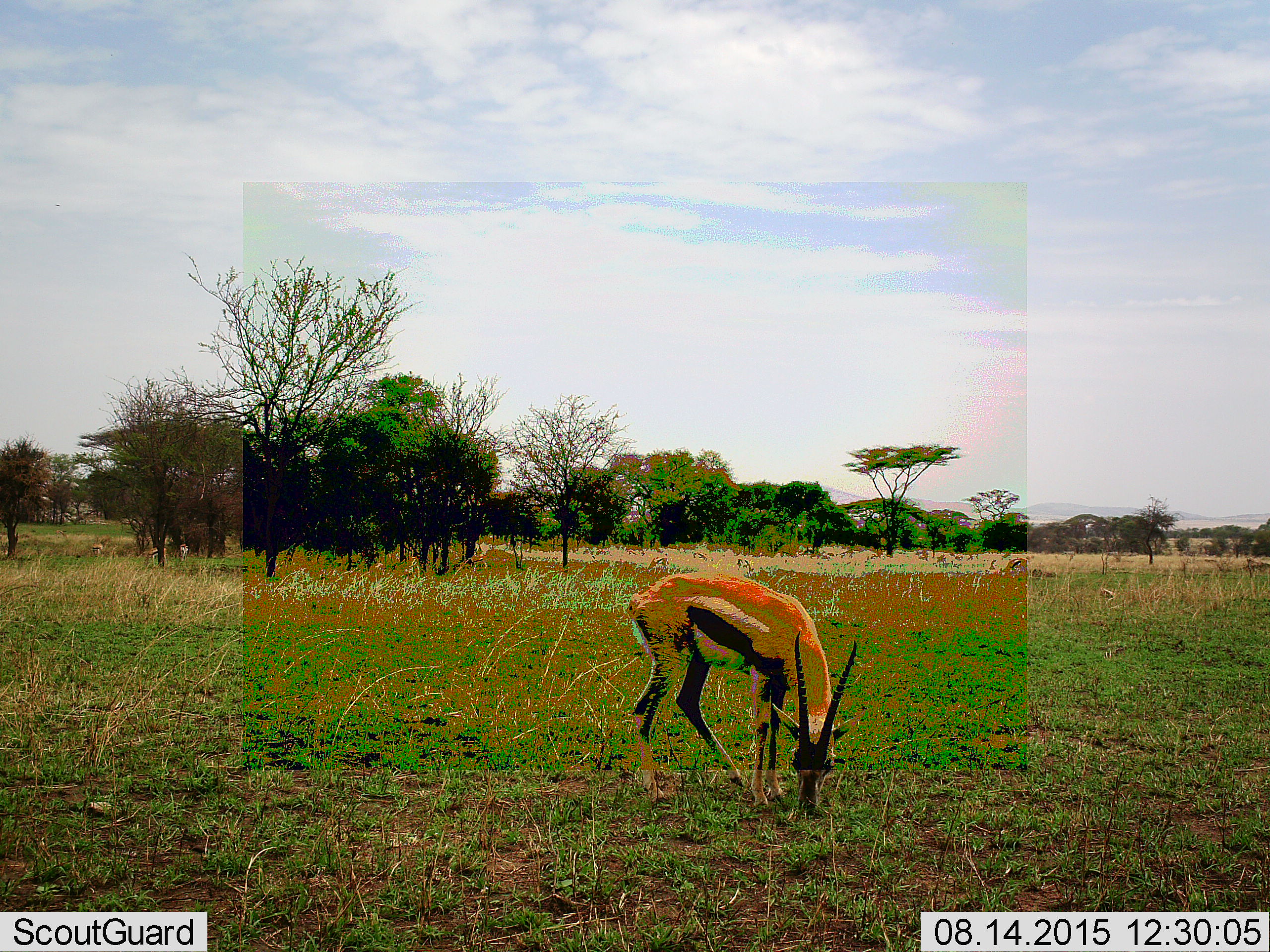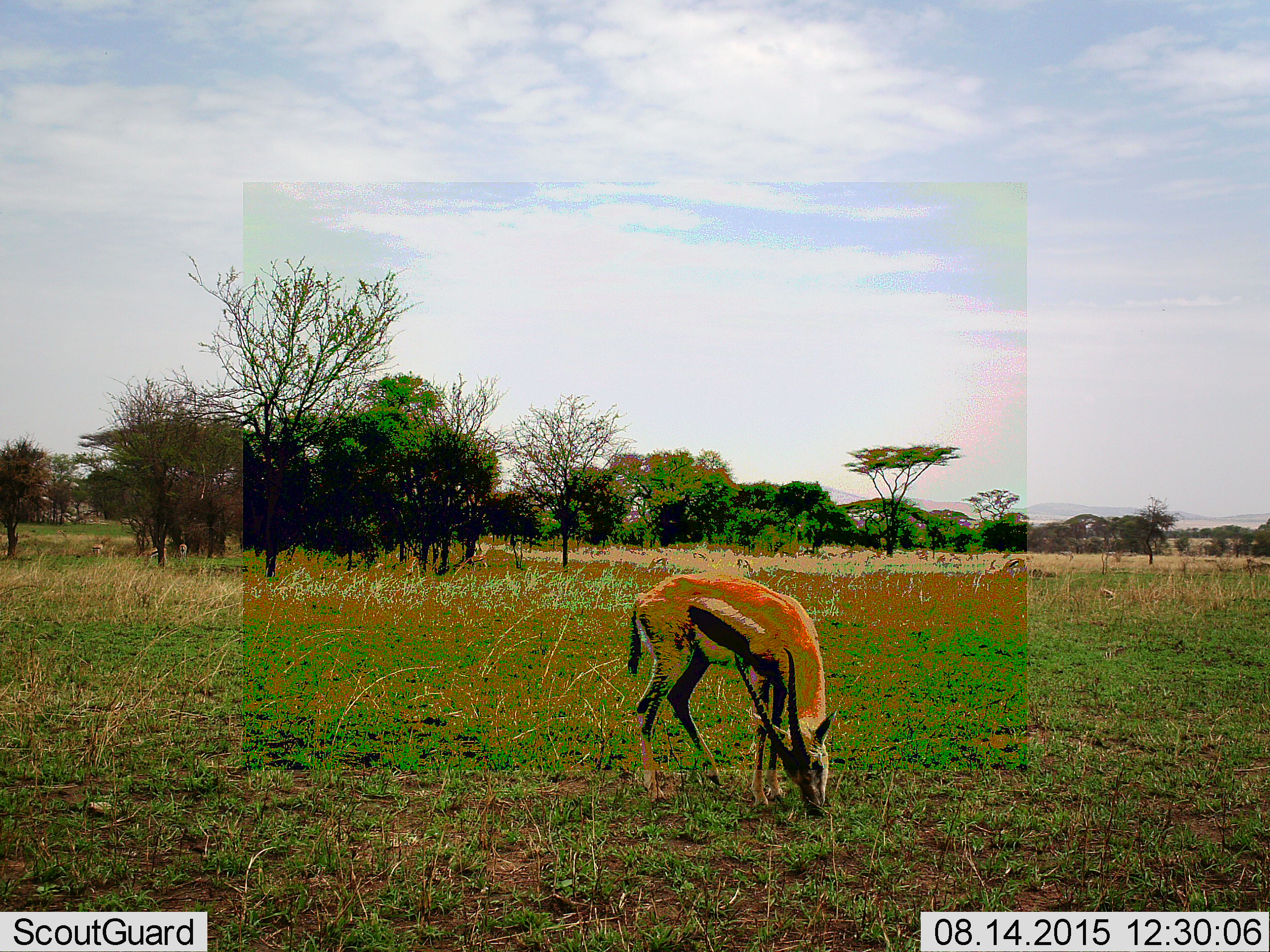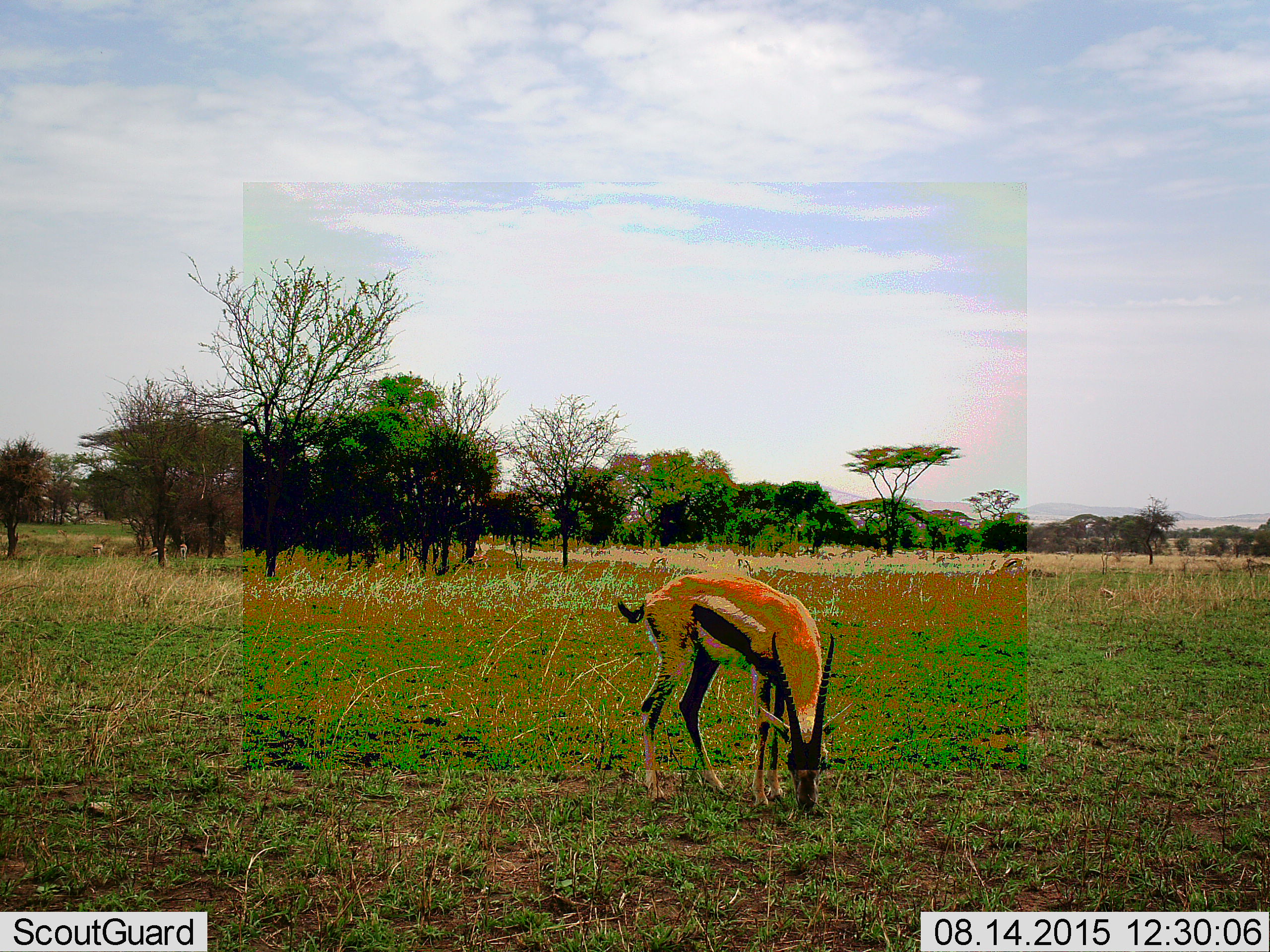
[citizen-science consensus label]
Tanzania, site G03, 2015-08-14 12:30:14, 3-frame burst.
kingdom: Animalia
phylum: Chordata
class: Mammalia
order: Artiodactyla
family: Bovidae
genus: Eudorcas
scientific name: Eudorcas thomsonii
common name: thomson's gazelle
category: gazellethomsons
Gazellethomsons (thomson's gazelle) (Eudorcas thomsonii), count 7. Behavior (volunteer vote fractions): standing 29%, resting 0%, moving 29%, interacting 0%. Young present (vote fraction): 0%. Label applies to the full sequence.